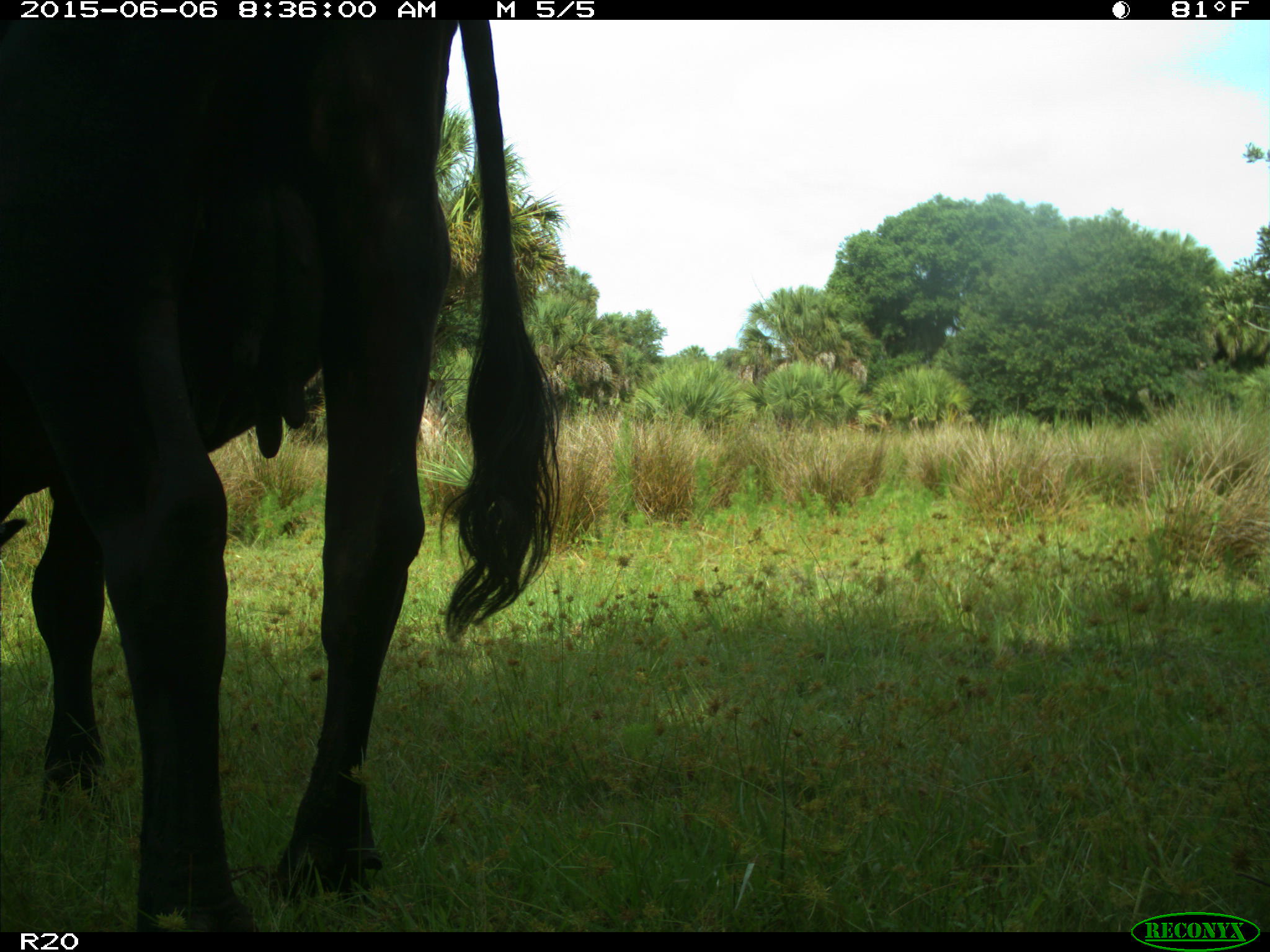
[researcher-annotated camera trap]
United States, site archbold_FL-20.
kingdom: Animalia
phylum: Chordata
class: Mammalia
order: Artiodactyla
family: Bovidae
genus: Bos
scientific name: Bos taurus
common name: domestic cow